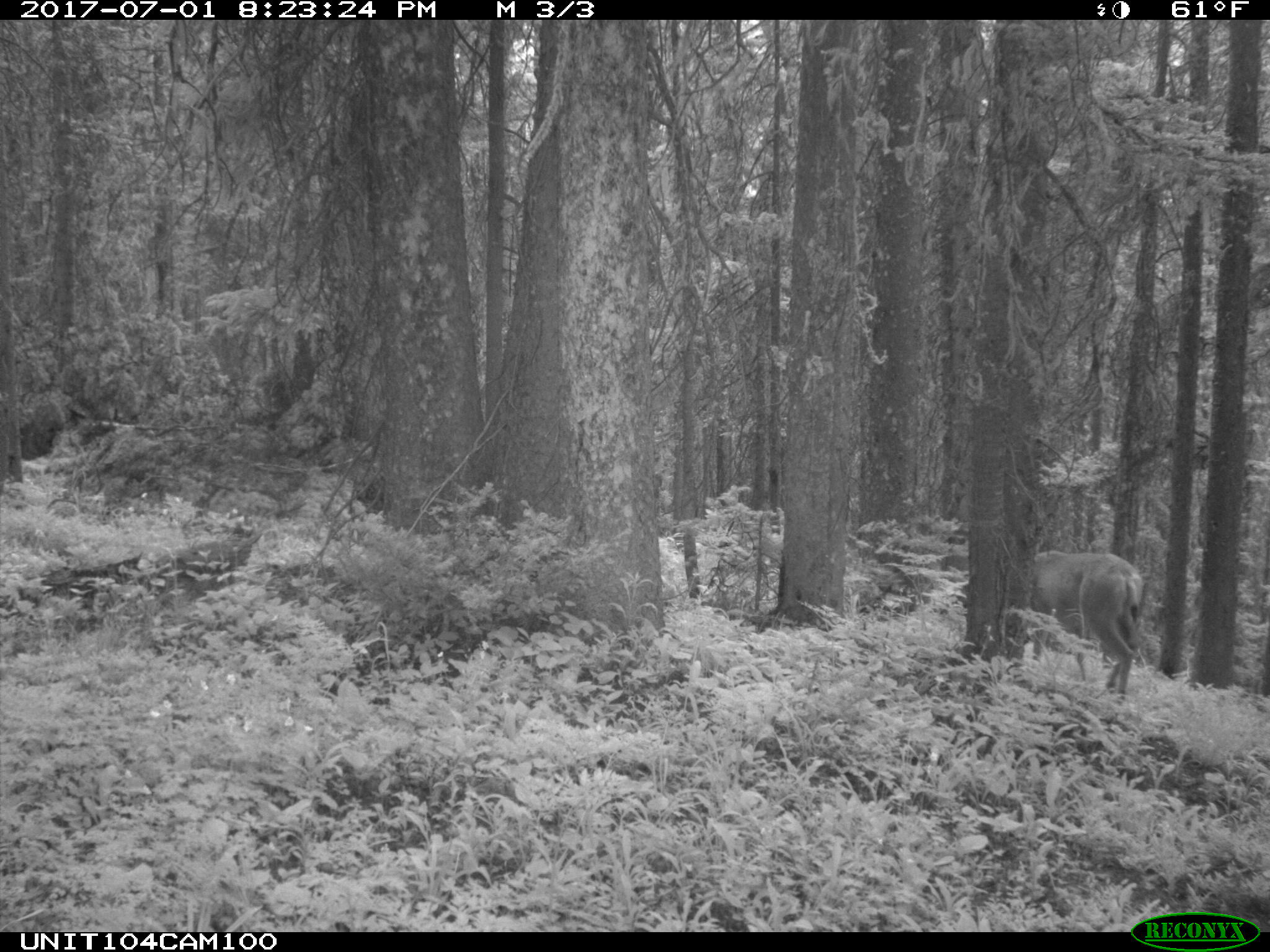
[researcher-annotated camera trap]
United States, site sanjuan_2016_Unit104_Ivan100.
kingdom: Animalia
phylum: Chordata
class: Mammalia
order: Artiodactyla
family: Cervidae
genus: Odocoileus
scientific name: Odocoileus hemionus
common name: mule deer